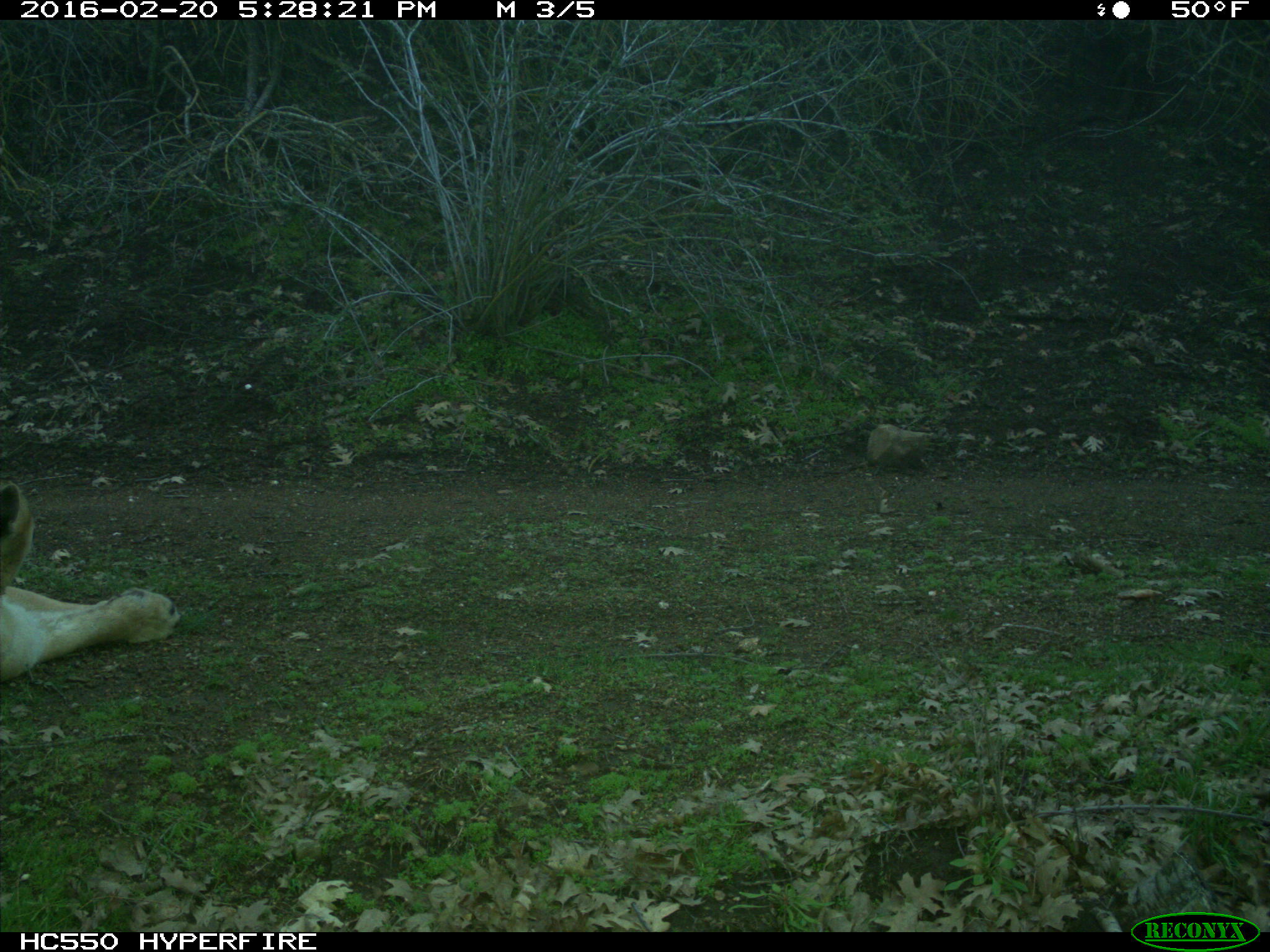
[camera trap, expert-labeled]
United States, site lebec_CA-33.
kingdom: Animalia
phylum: Chordata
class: Mammalia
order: Carnivora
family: Felidae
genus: Puma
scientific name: Puma concolor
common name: mountain lion